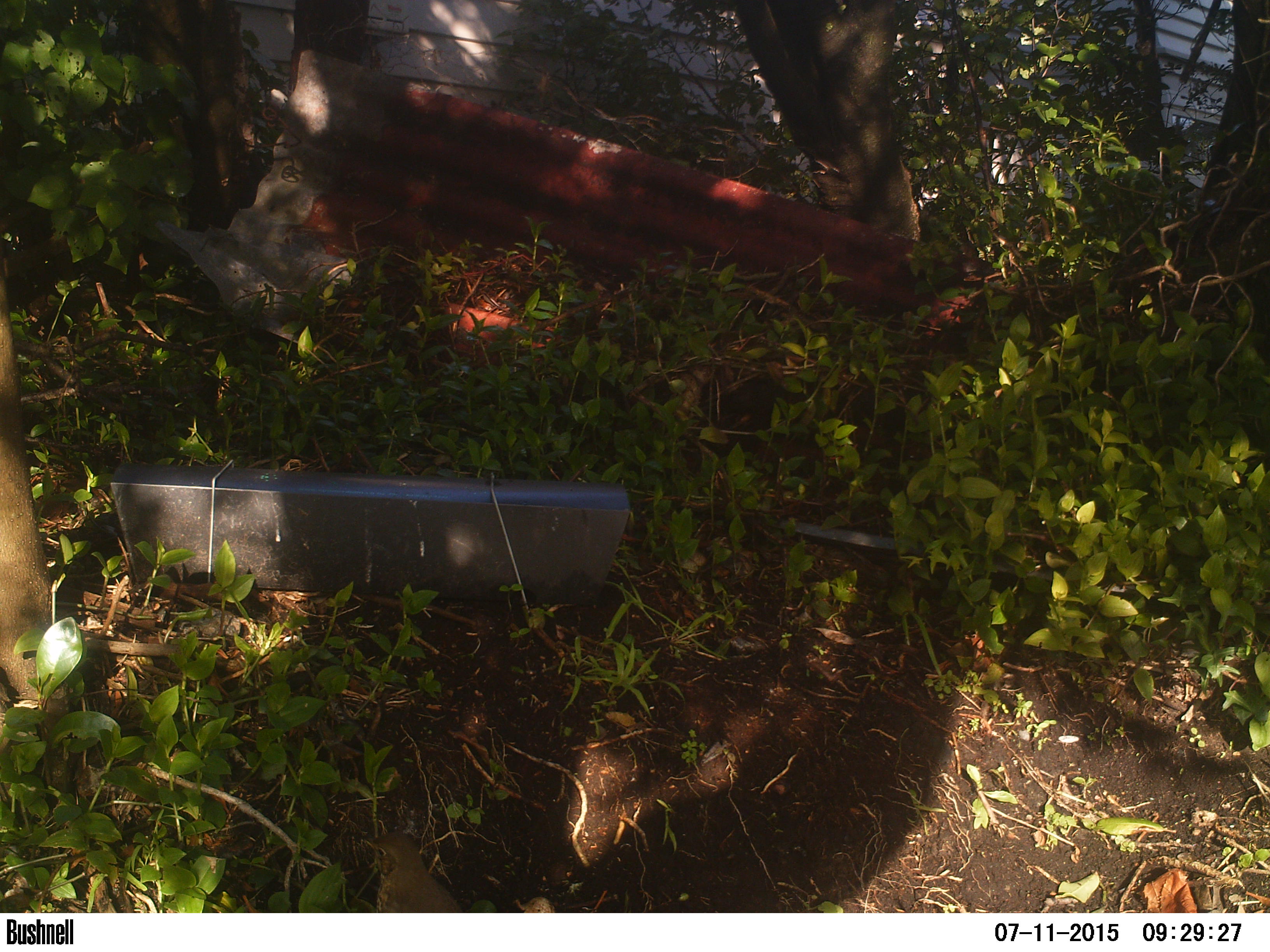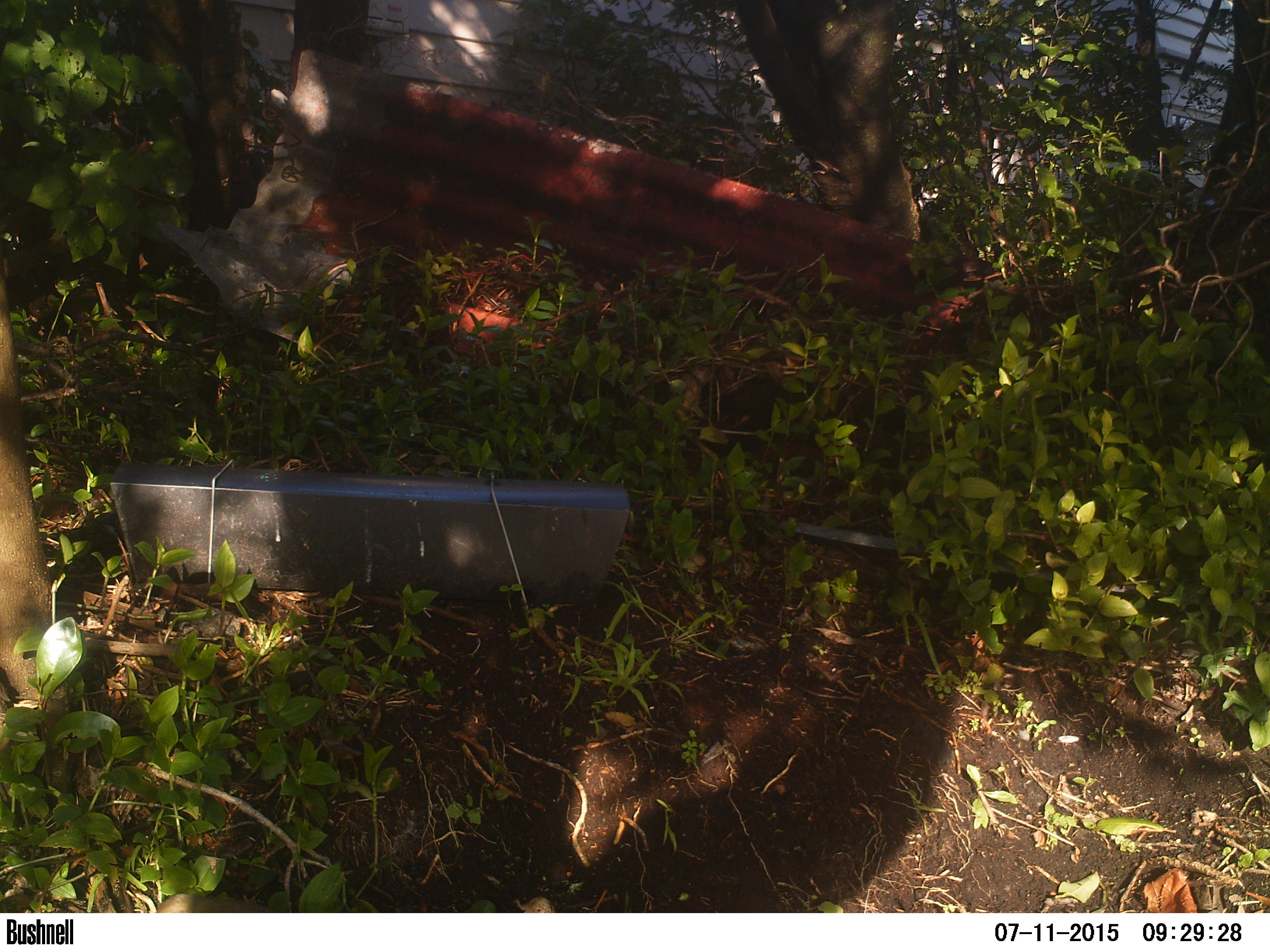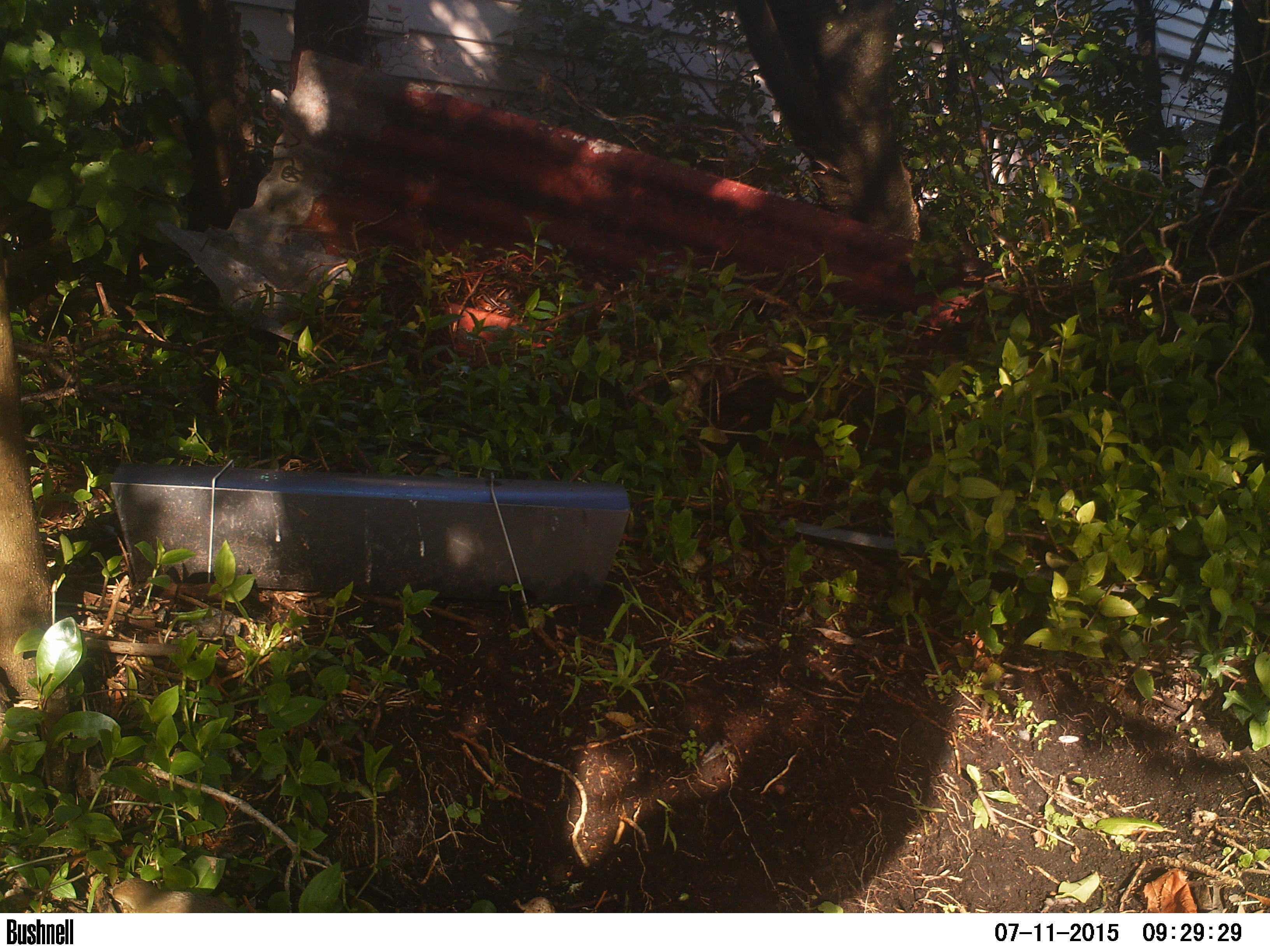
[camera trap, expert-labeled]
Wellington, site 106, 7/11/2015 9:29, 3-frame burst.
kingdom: Animalia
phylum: Chordata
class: Aves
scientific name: Aves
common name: bird